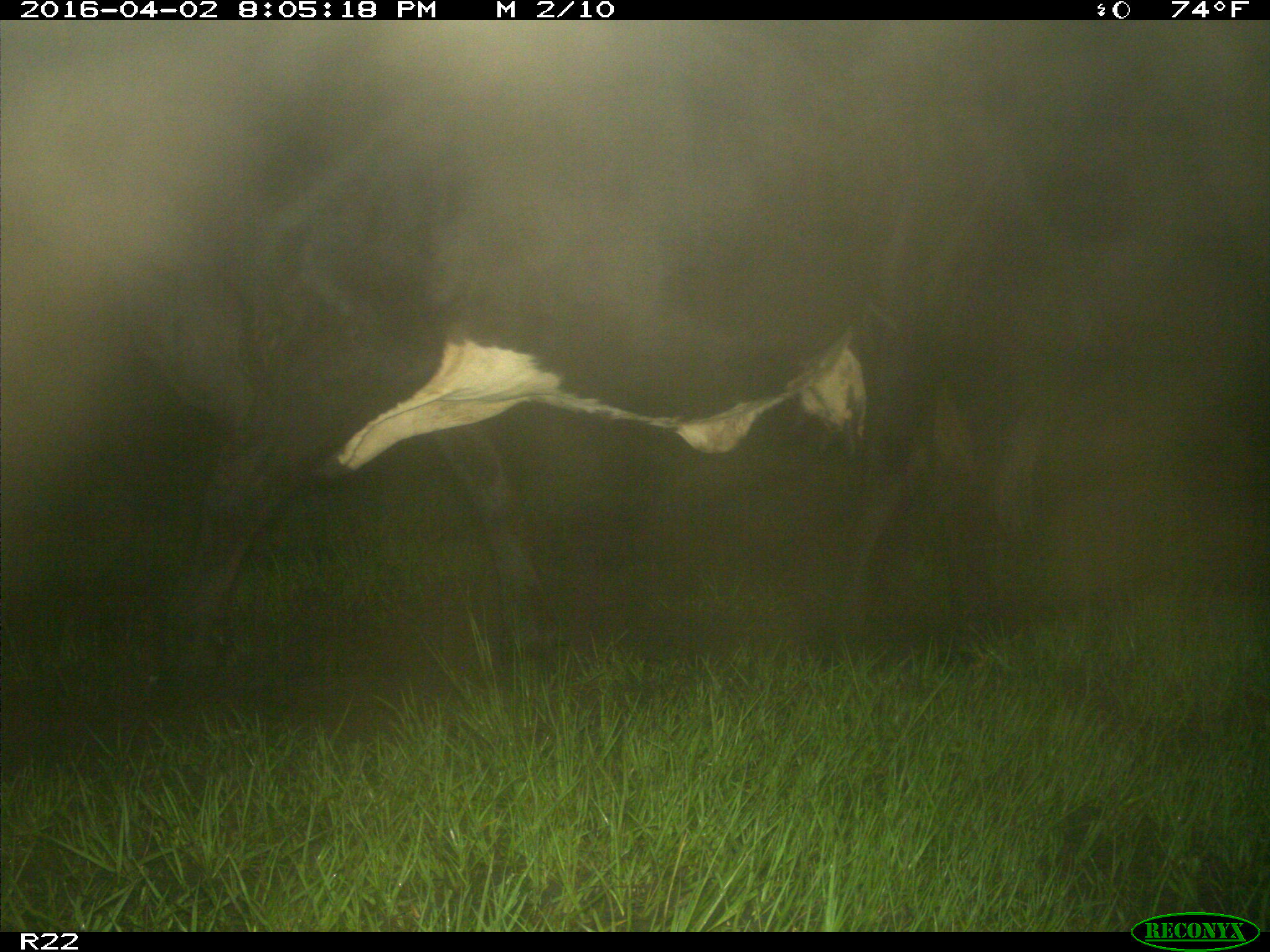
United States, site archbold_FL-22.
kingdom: Animalia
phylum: Chordata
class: Mammalia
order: Artiodactyla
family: Bovidae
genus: Bos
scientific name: Bos taurus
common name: domestic cow